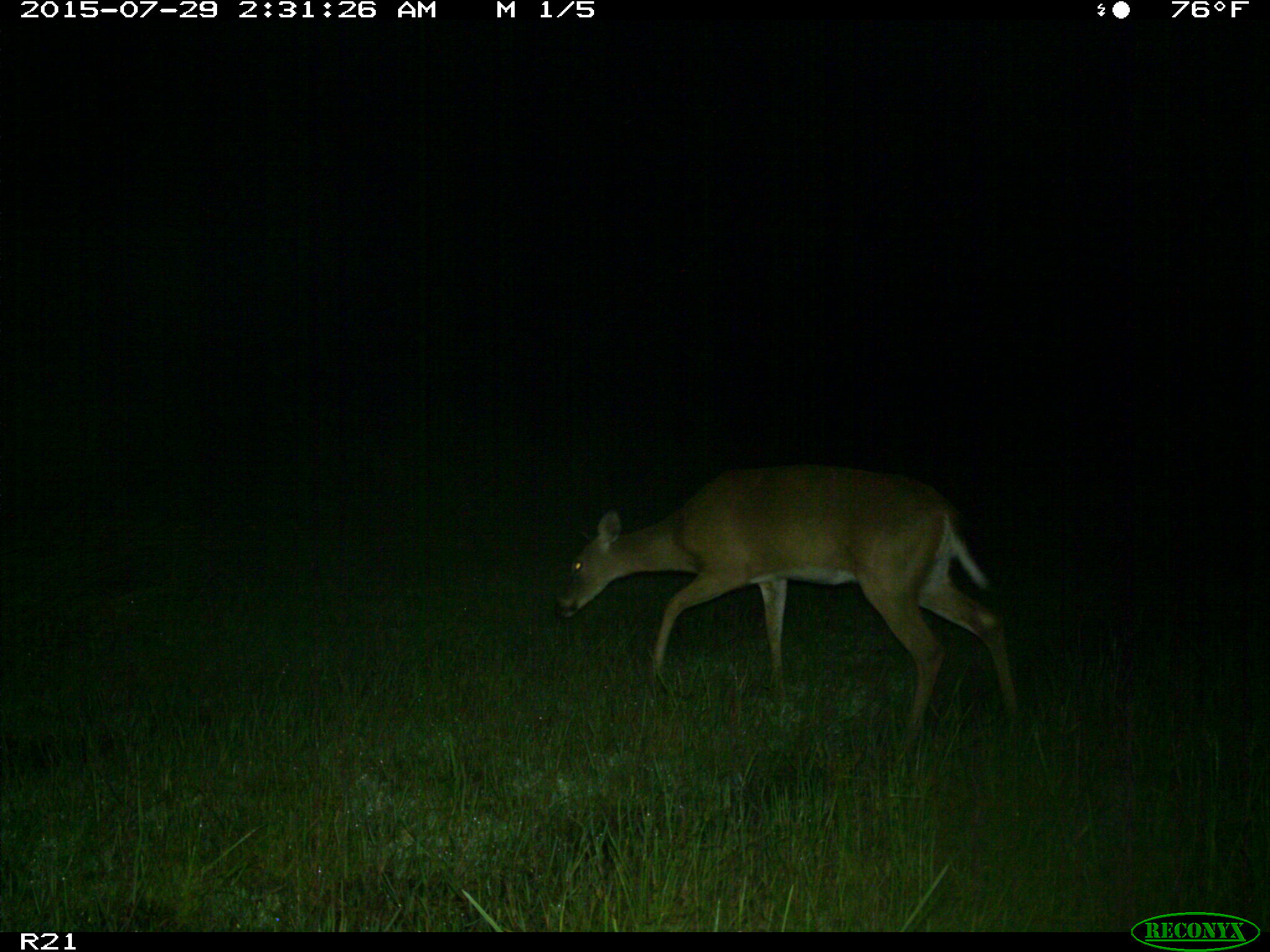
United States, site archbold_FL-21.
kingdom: Animalia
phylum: Chordata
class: Mammalia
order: Artiodactyla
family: Cervidae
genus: Odocoileus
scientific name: Odocoileus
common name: deer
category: unidentified deer